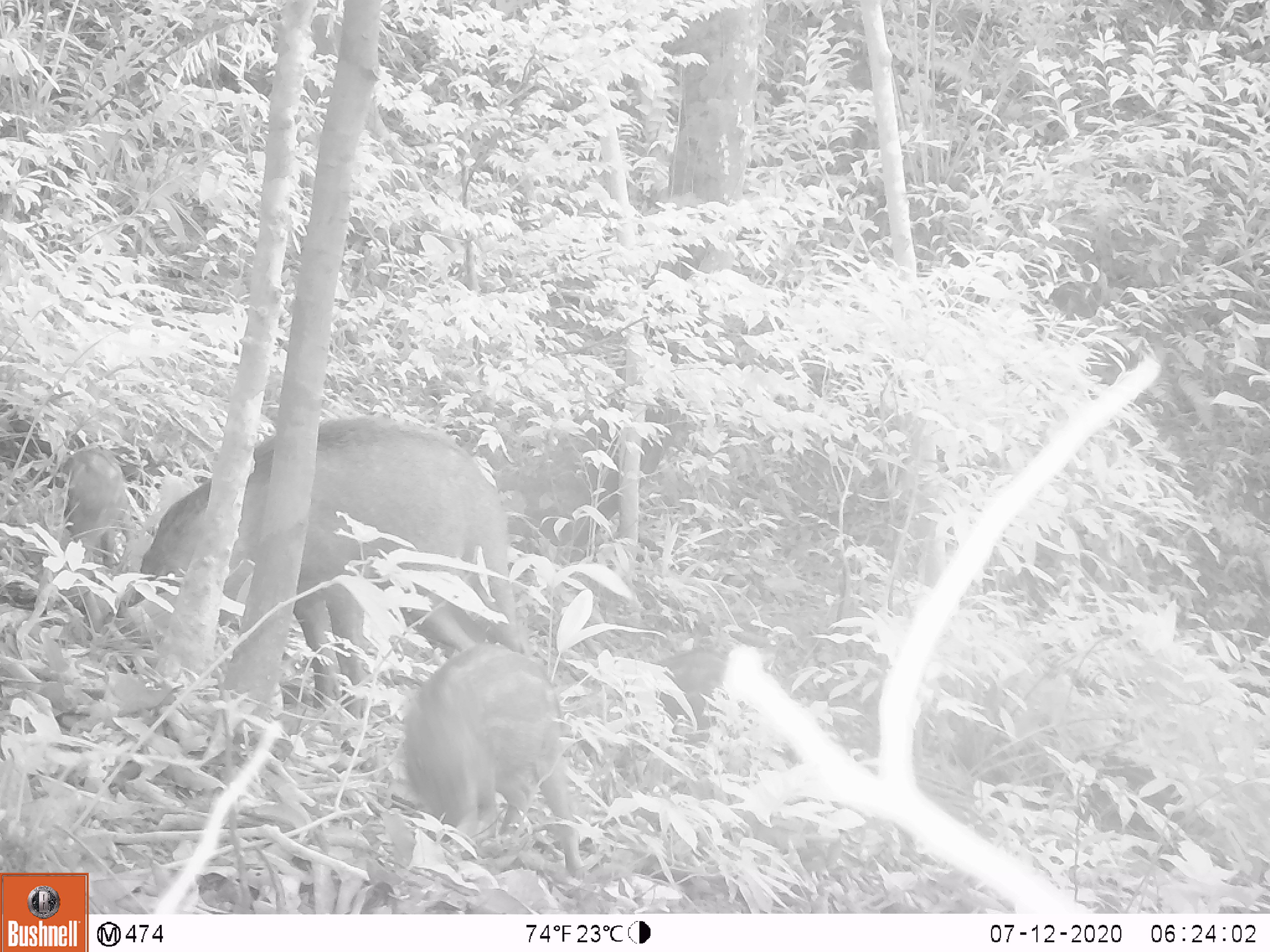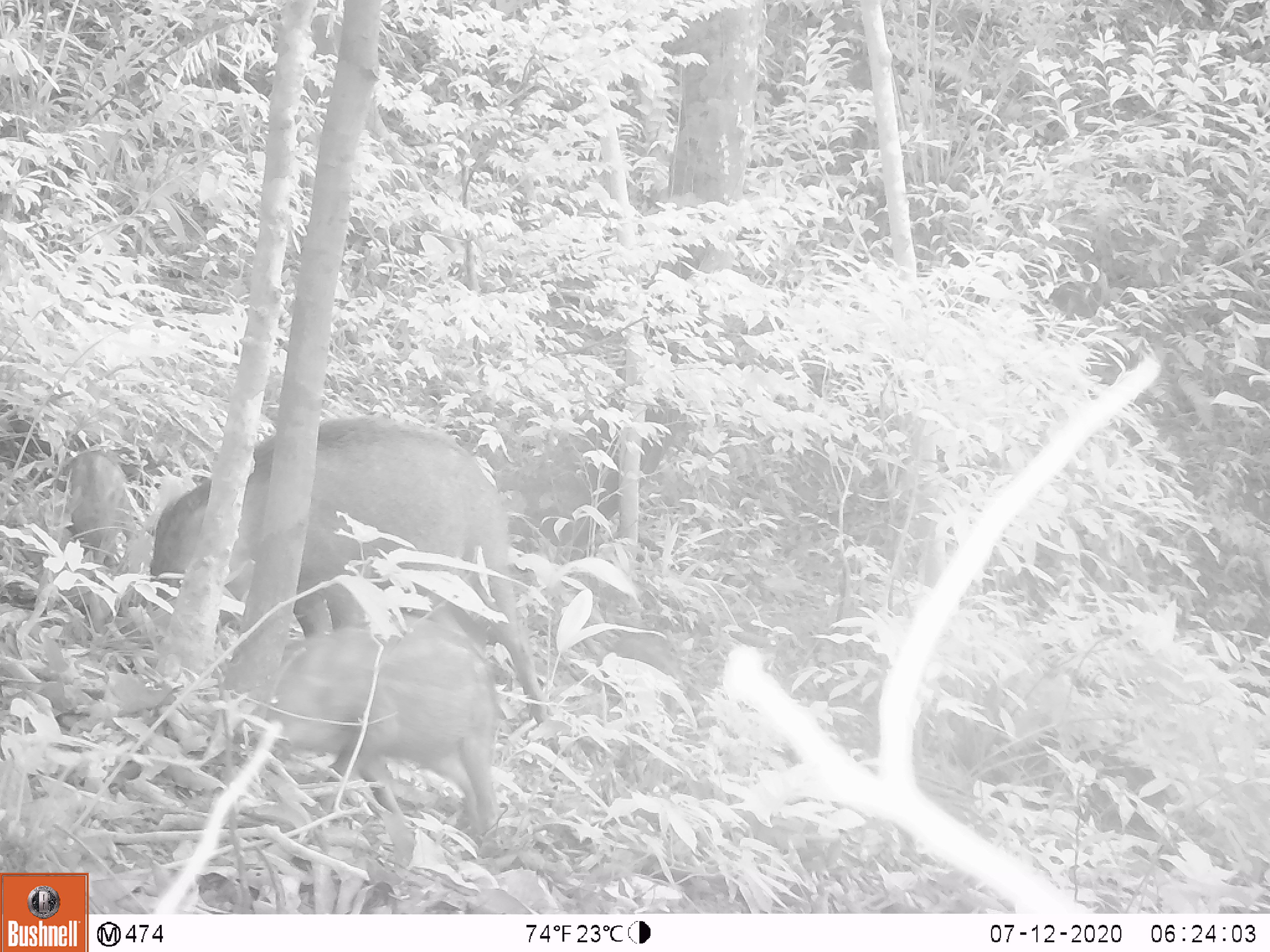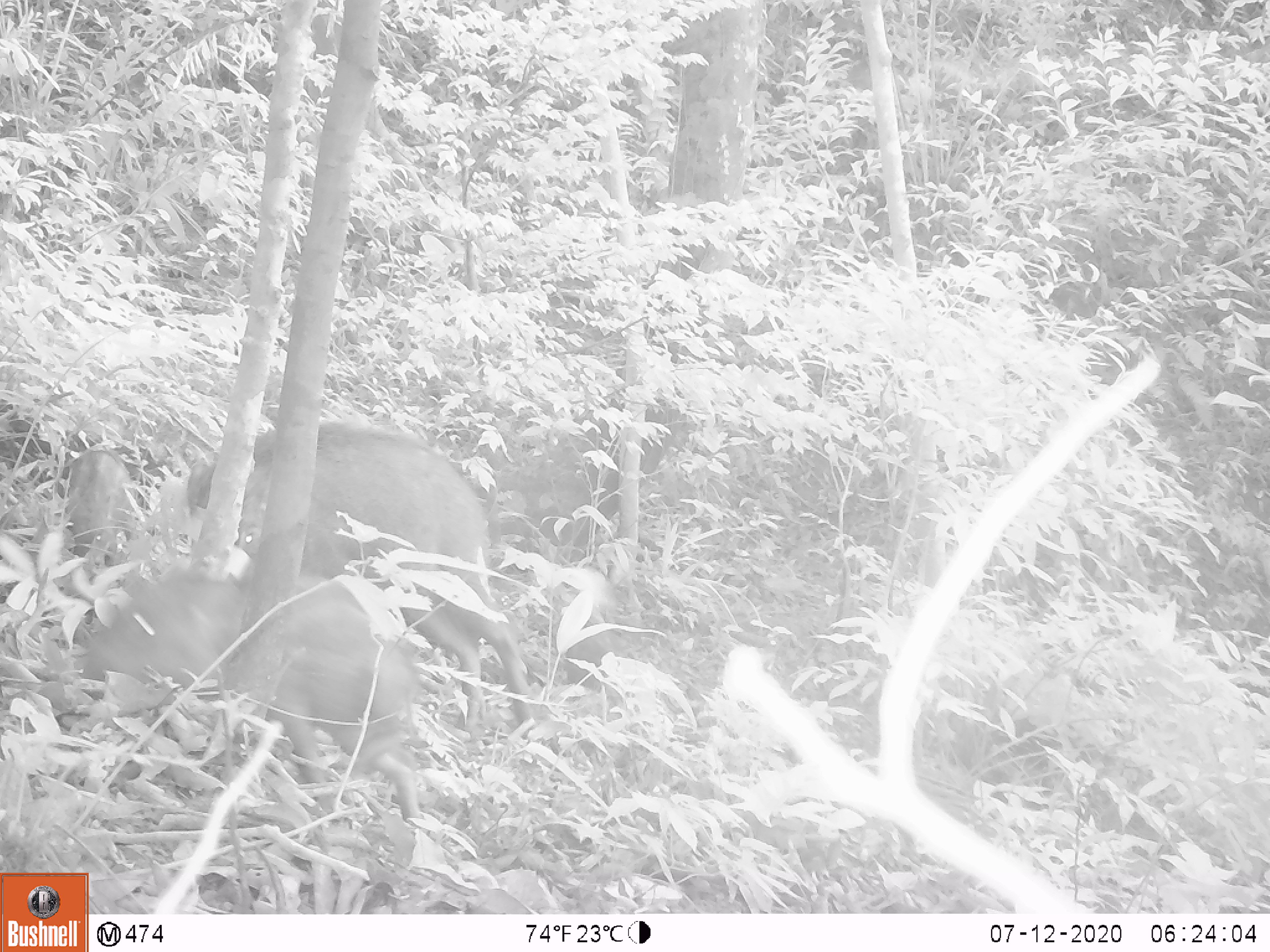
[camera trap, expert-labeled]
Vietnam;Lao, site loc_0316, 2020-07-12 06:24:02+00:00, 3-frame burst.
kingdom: Animalia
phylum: Chordata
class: Mammalia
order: Artiodactyla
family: Suidae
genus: Sus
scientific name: Sus scrofa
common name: eurasian wild pig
Eurasian wild pig (Sus scrofa). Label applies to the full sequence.